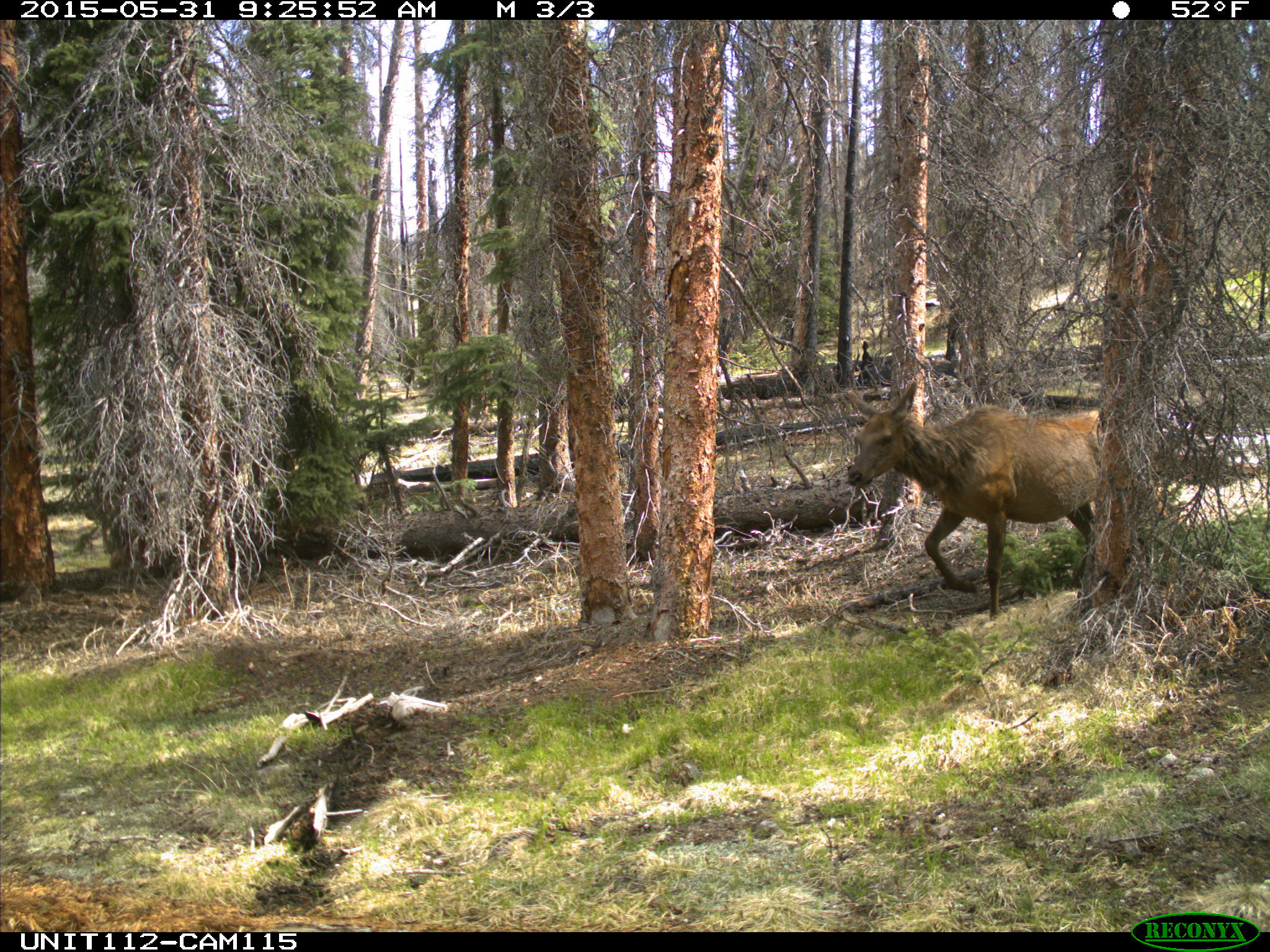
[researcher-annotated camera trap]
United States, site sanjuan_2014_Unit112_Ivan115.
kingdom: Animalia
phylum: Chordata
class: Mammalia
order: Artiodactyla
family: Cervidae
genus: Cervus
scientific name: Cervus elaphus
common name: red deer